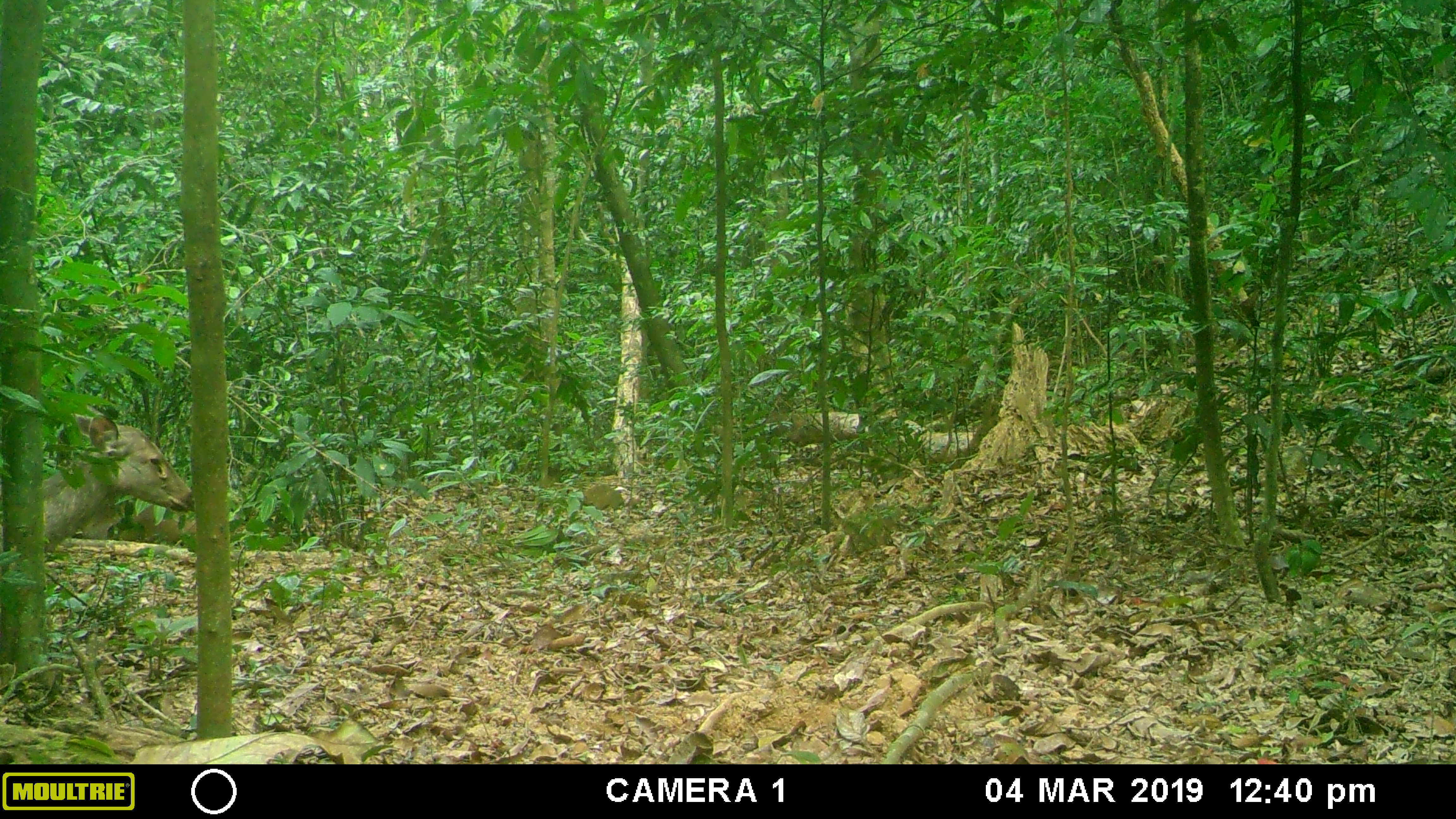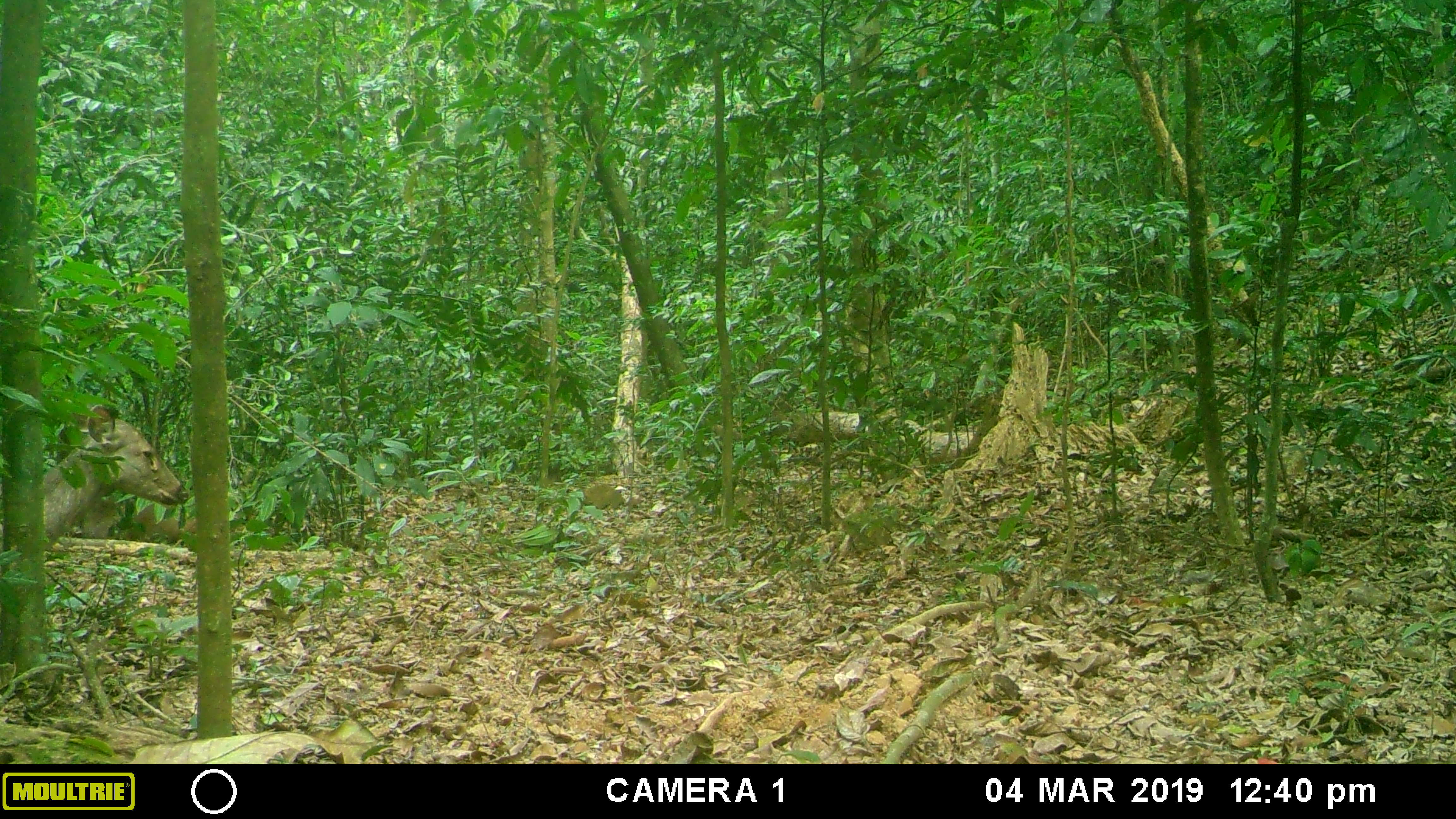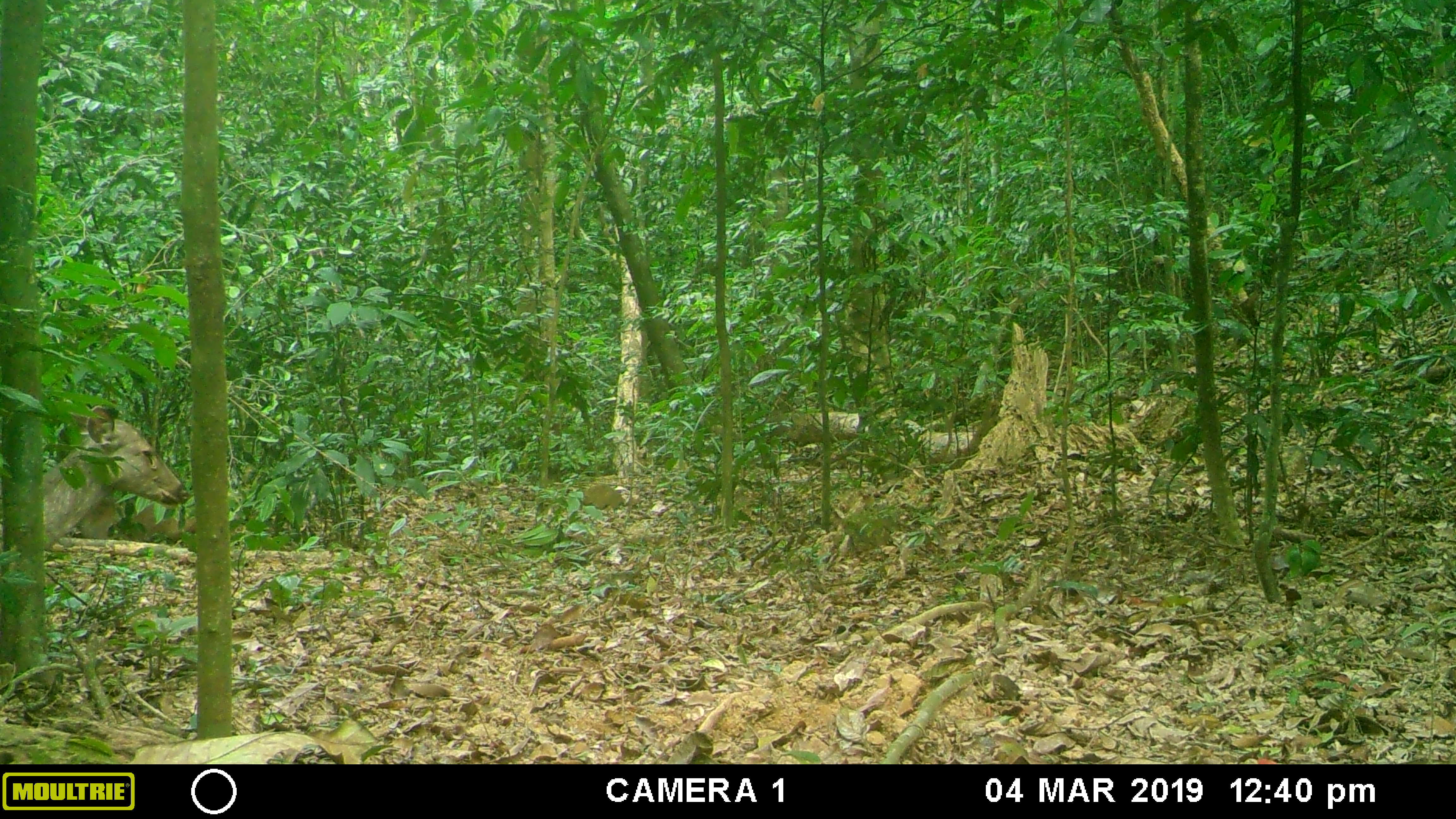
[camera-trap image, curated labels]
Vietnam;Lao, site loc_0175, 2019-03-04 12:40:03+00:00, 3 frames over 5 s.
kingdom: Animalia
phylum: Chordata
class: Mammalia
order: Artiodactyla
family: Cervidae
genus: Rusa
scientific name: Rusa unicolor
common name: sambar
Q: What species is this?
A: Sambar (Rusa unicolor).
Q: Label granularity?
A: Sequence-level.